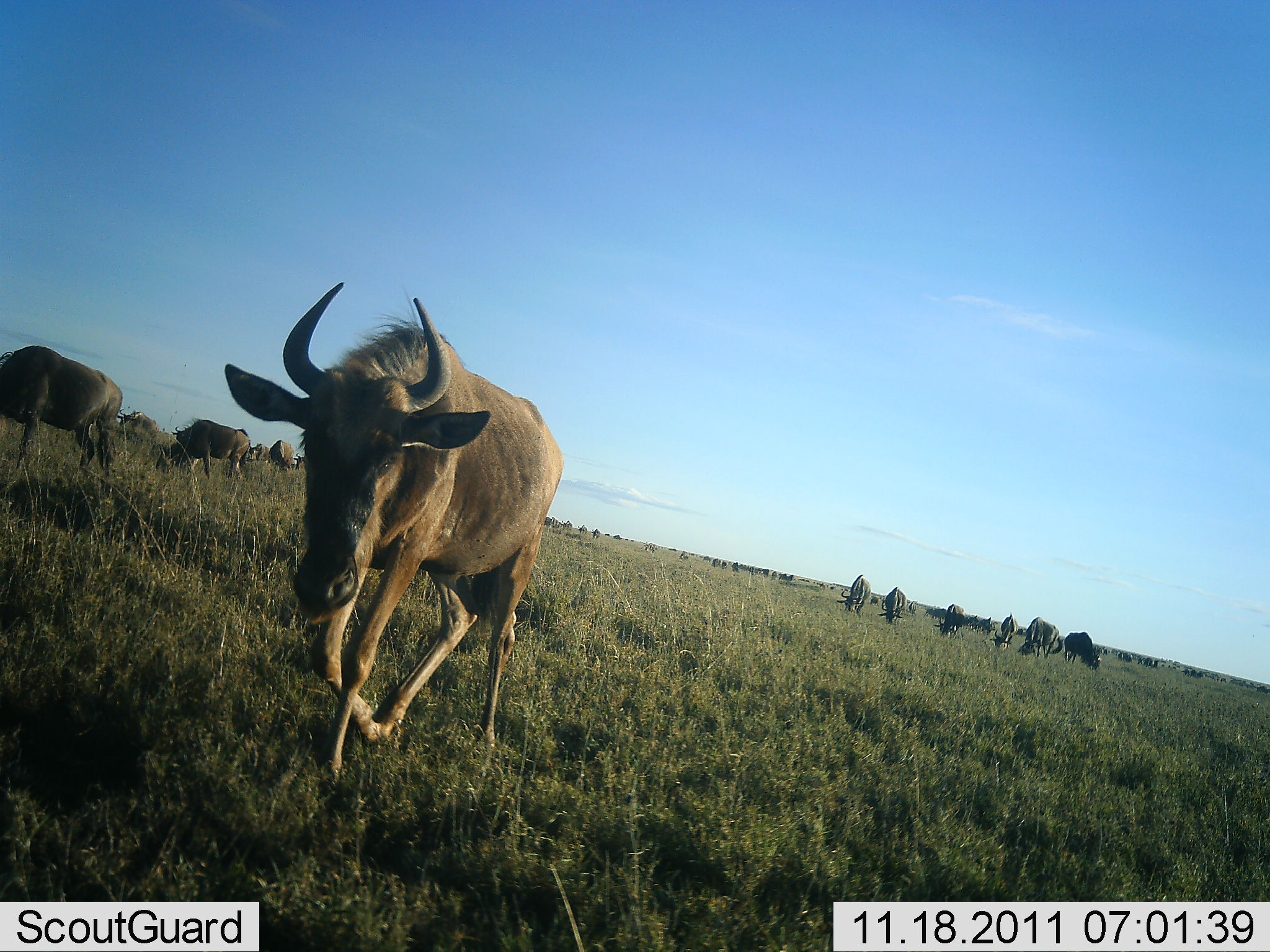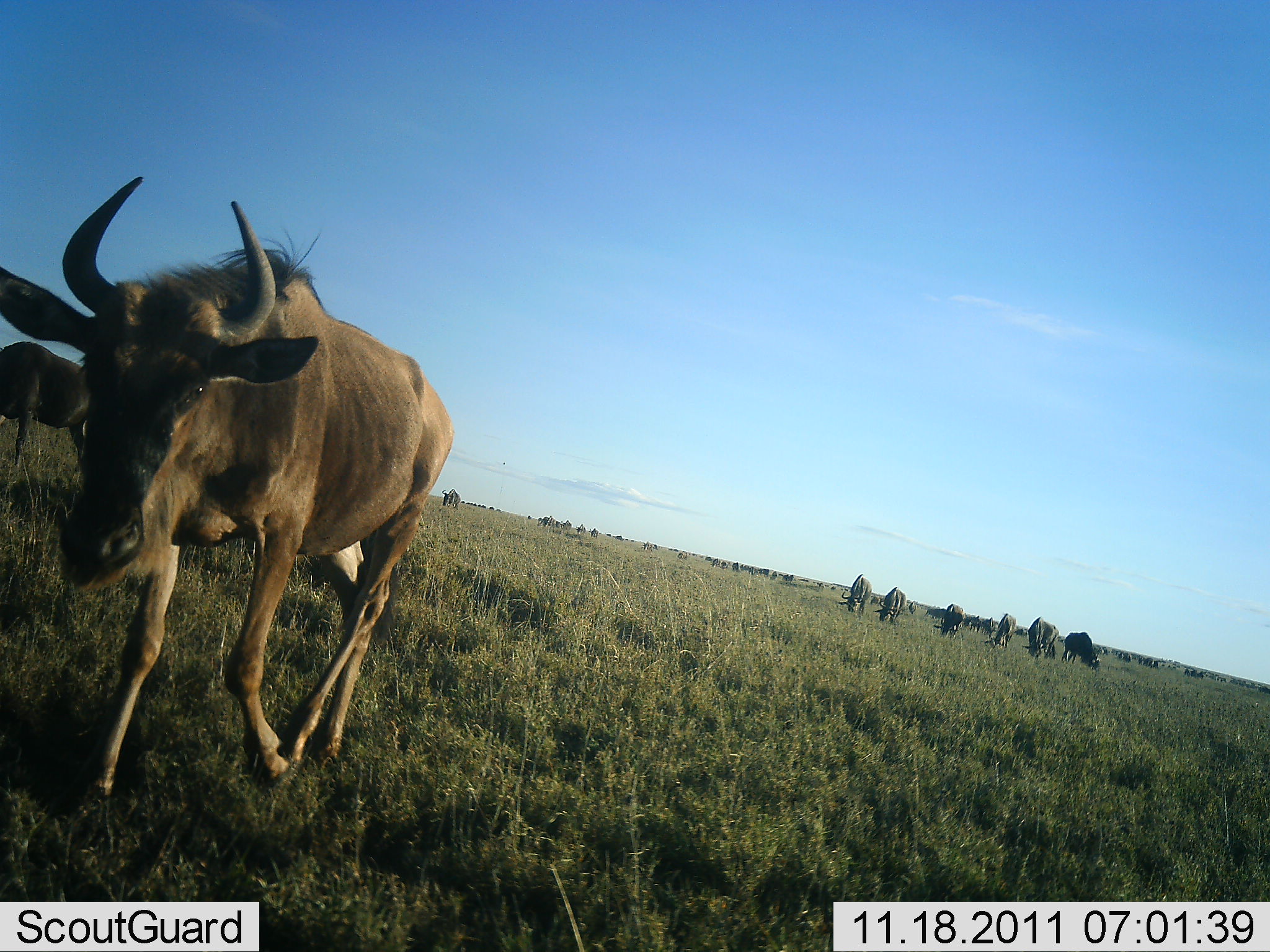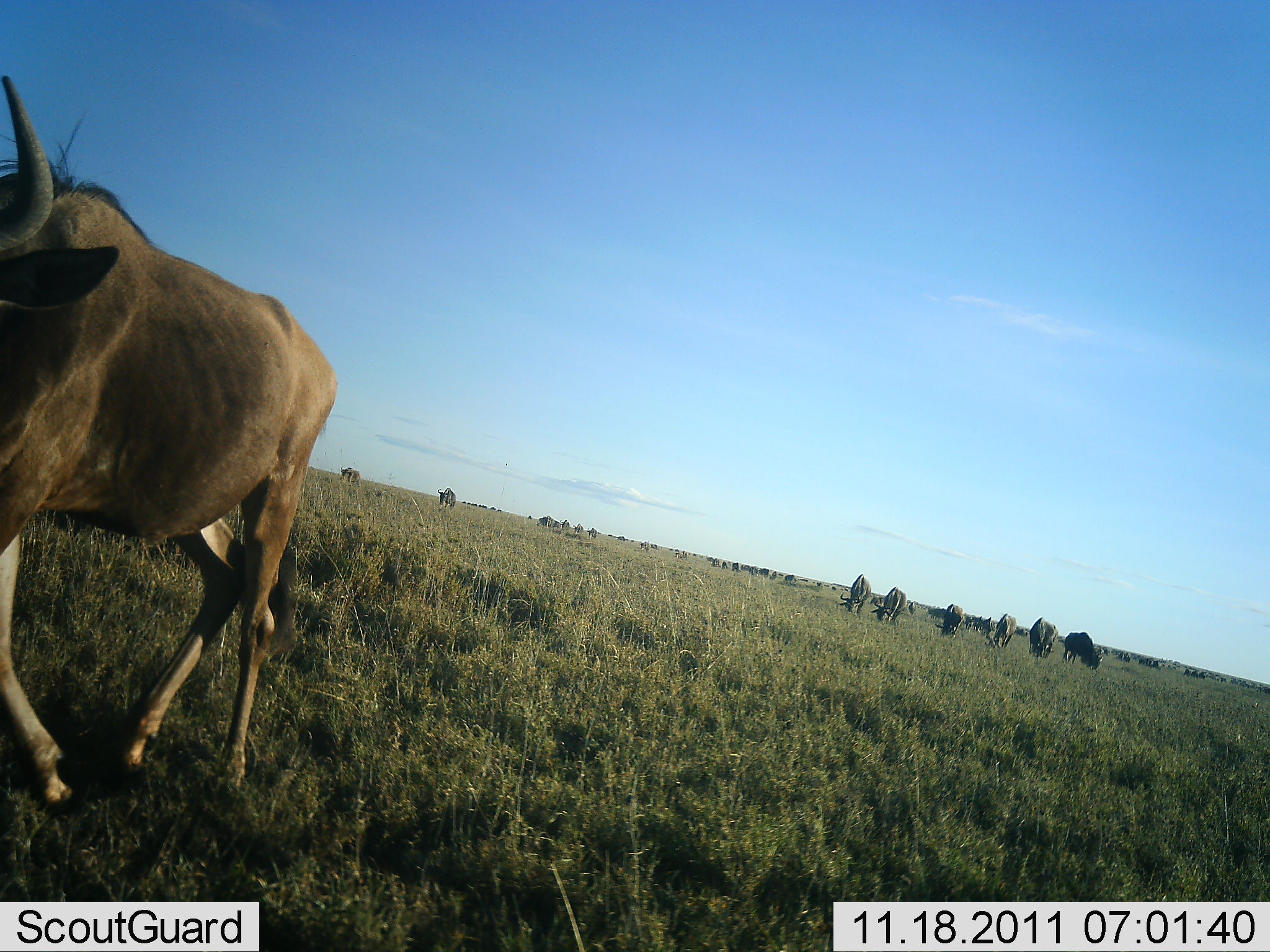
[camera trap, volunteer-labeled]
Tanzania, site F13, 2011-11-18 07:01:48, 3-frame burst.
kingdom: Animalia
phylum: Chordata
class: Mammalia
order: Artiodactyla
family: Bovidae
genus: Connochaetes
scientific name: Connochaetes taurinus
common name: blue wildebeest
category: wildebeest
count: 11-50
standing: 45%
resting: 0%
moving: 73%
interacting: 9%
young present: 0%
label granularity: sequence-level